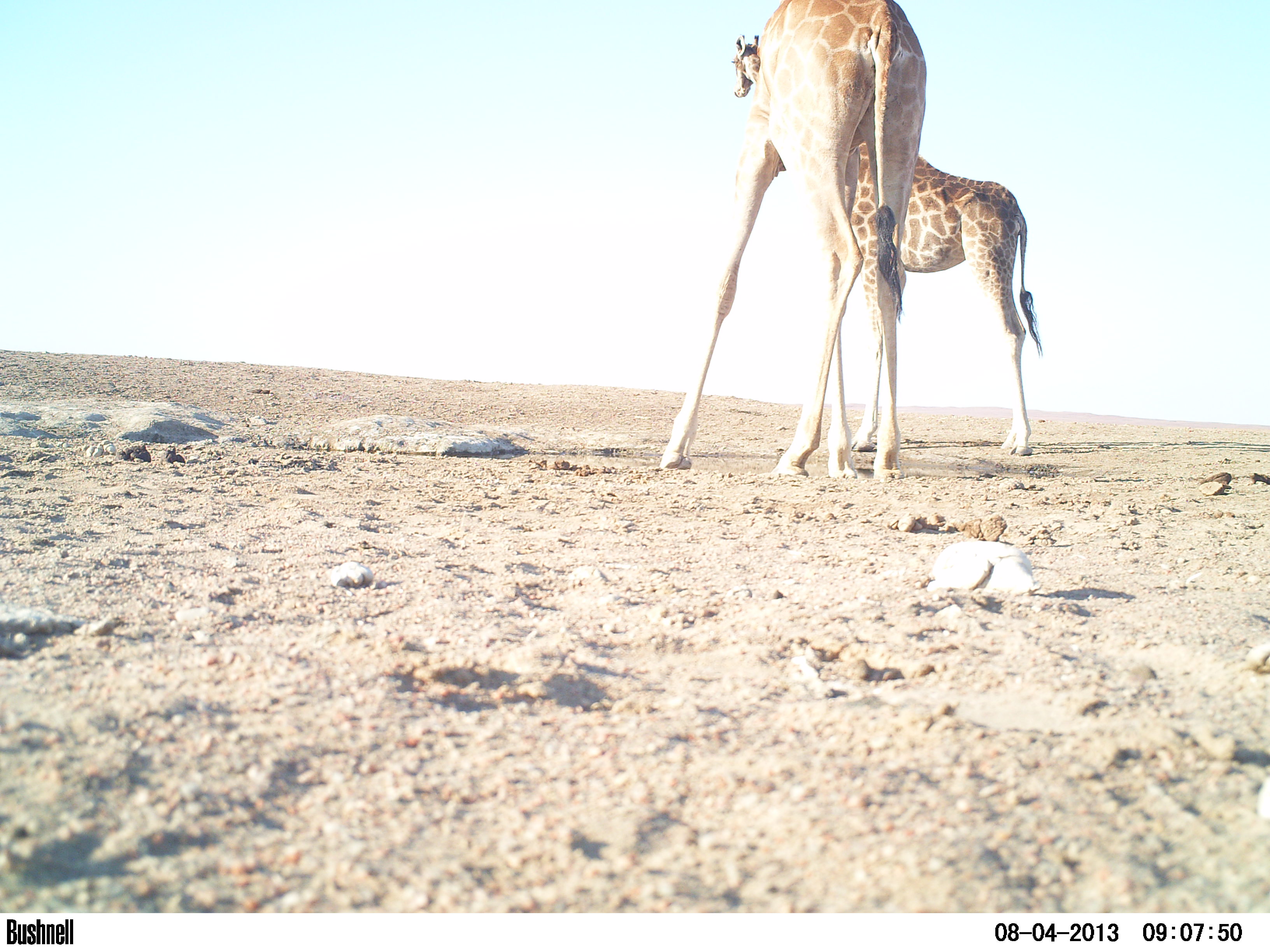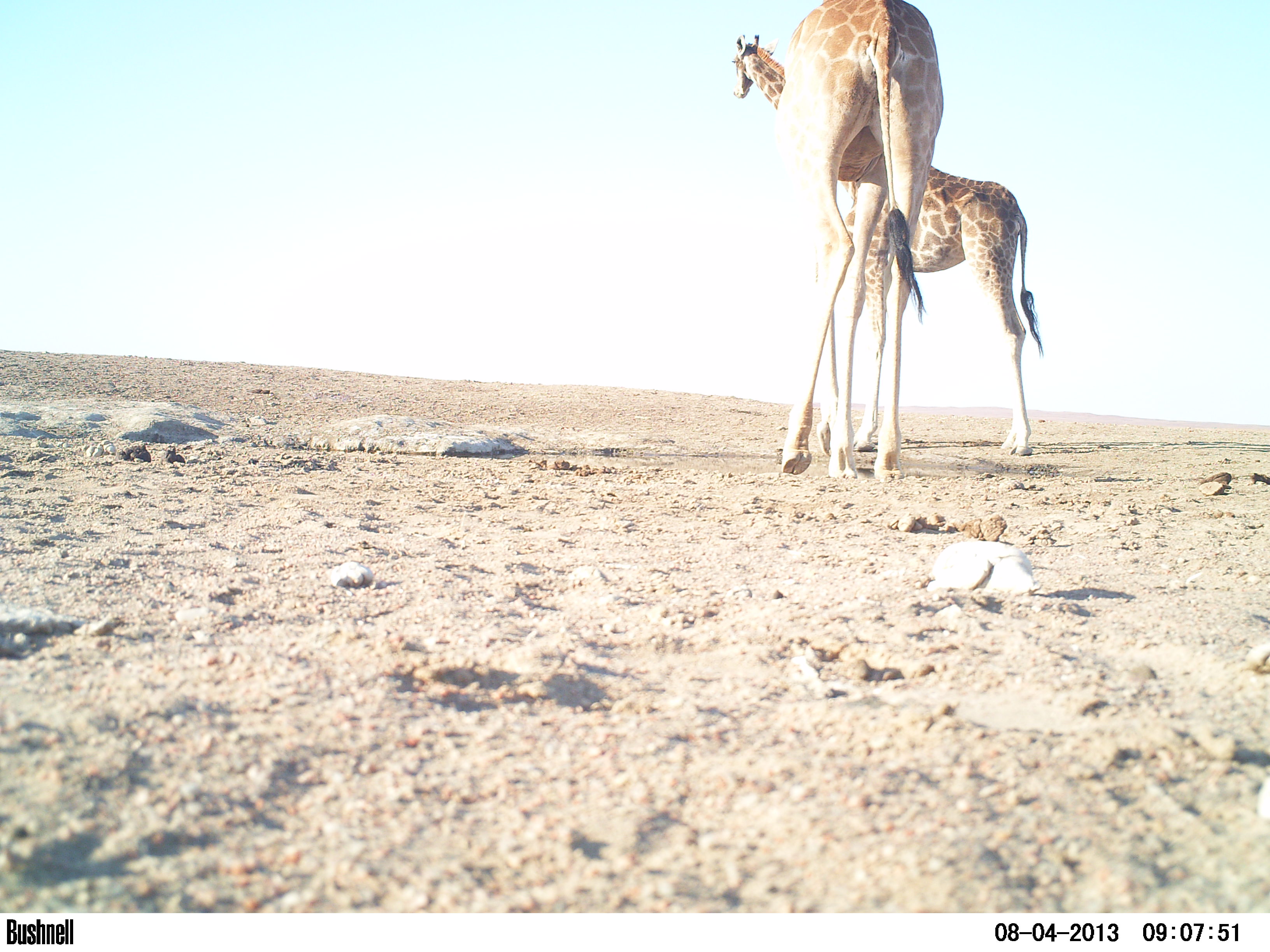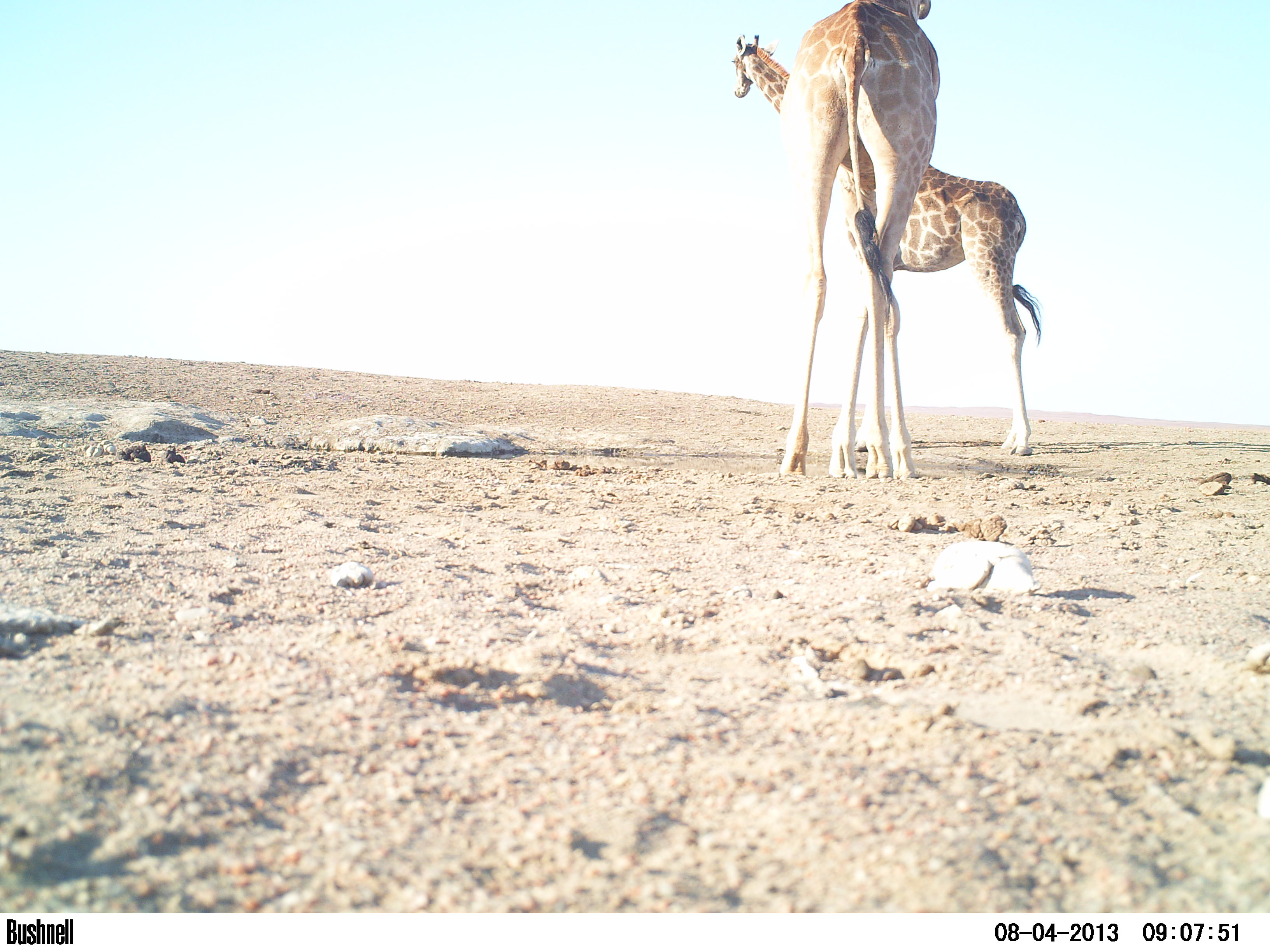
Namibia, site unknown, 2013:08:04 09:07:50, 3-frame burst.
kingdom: Animalia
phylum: Chordata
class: Mammalia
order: Artiodactyla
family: Giraffidae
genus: Giraffa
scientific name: Giraffa camelopardalis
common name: giraffe